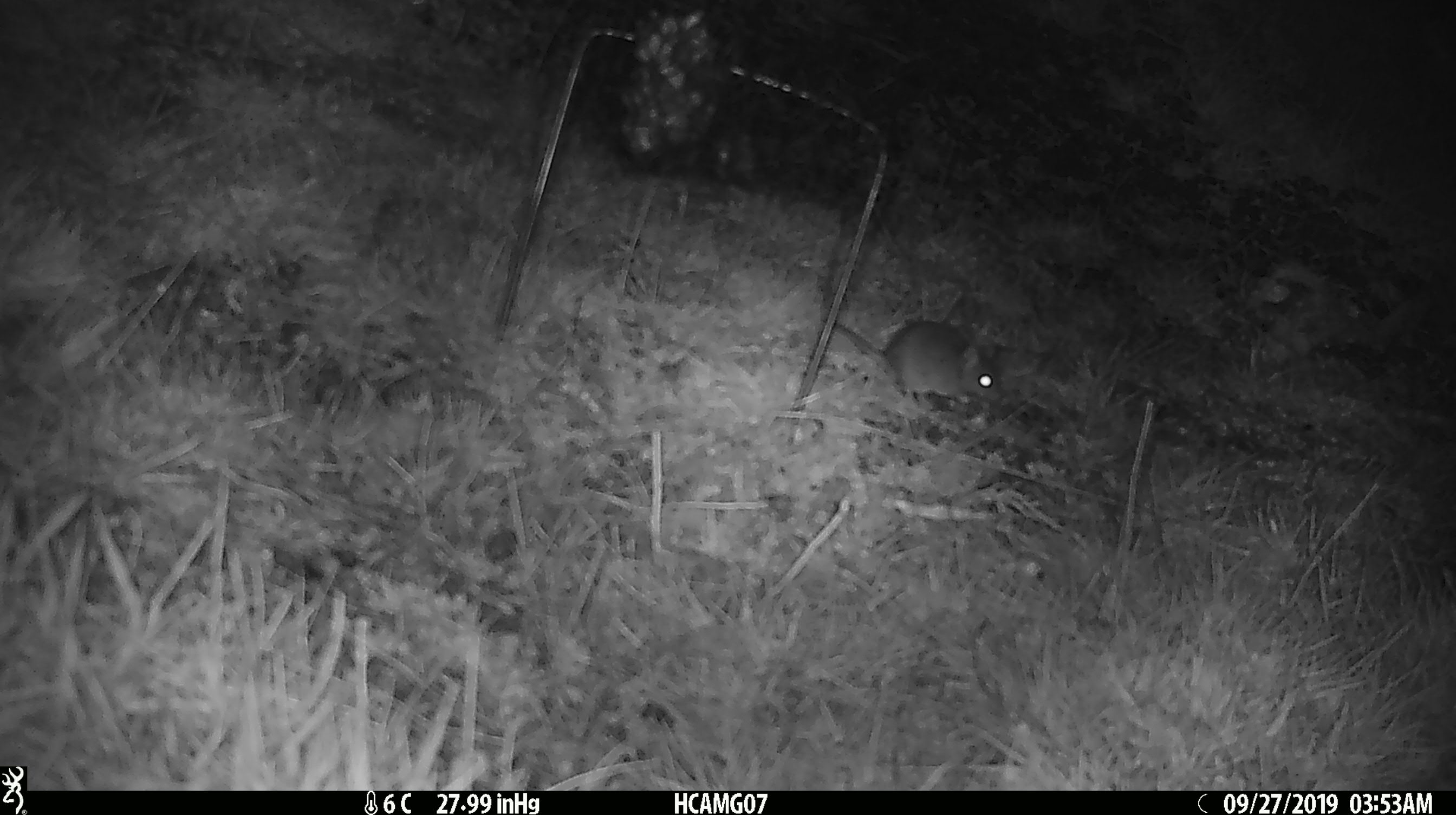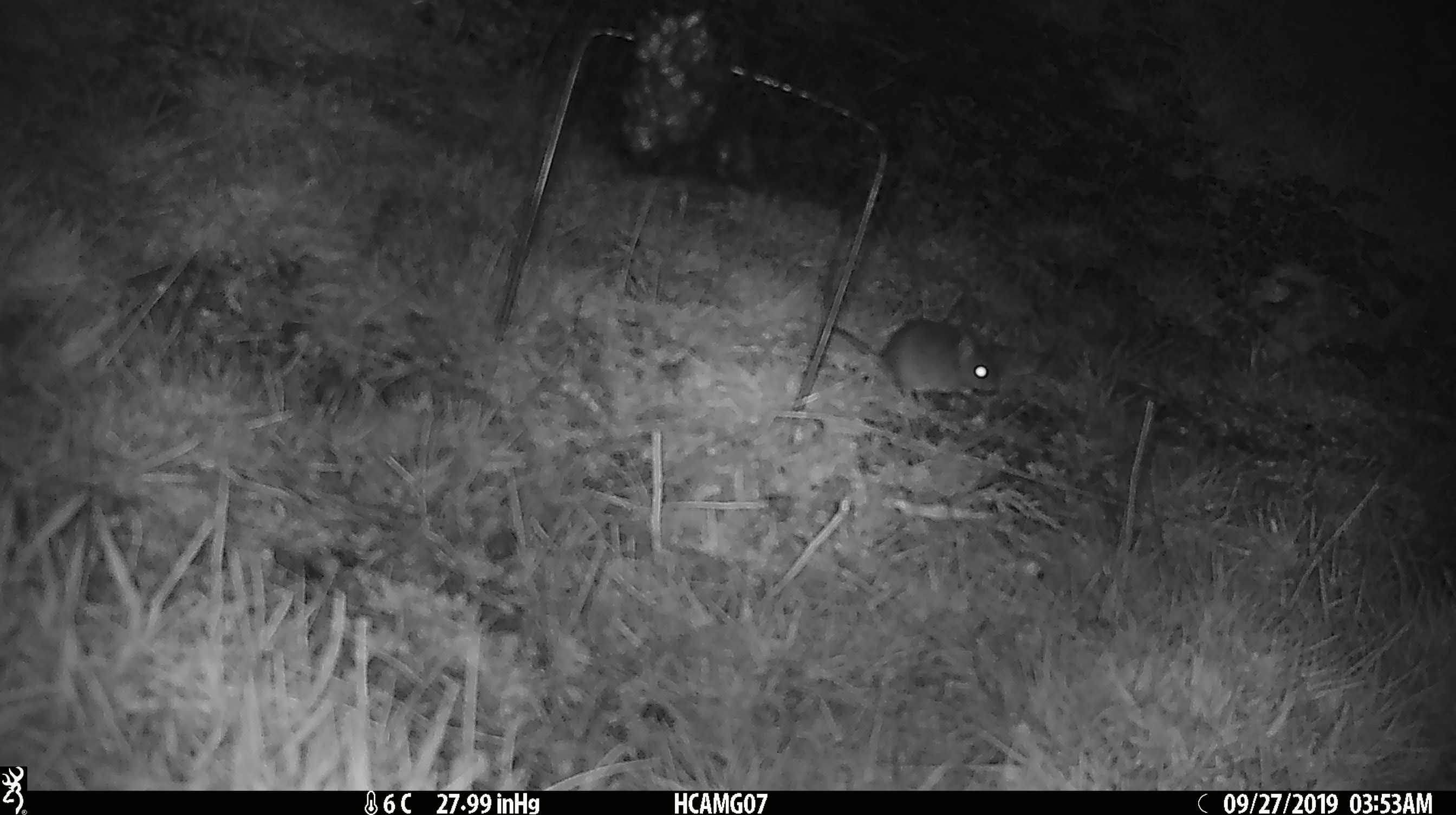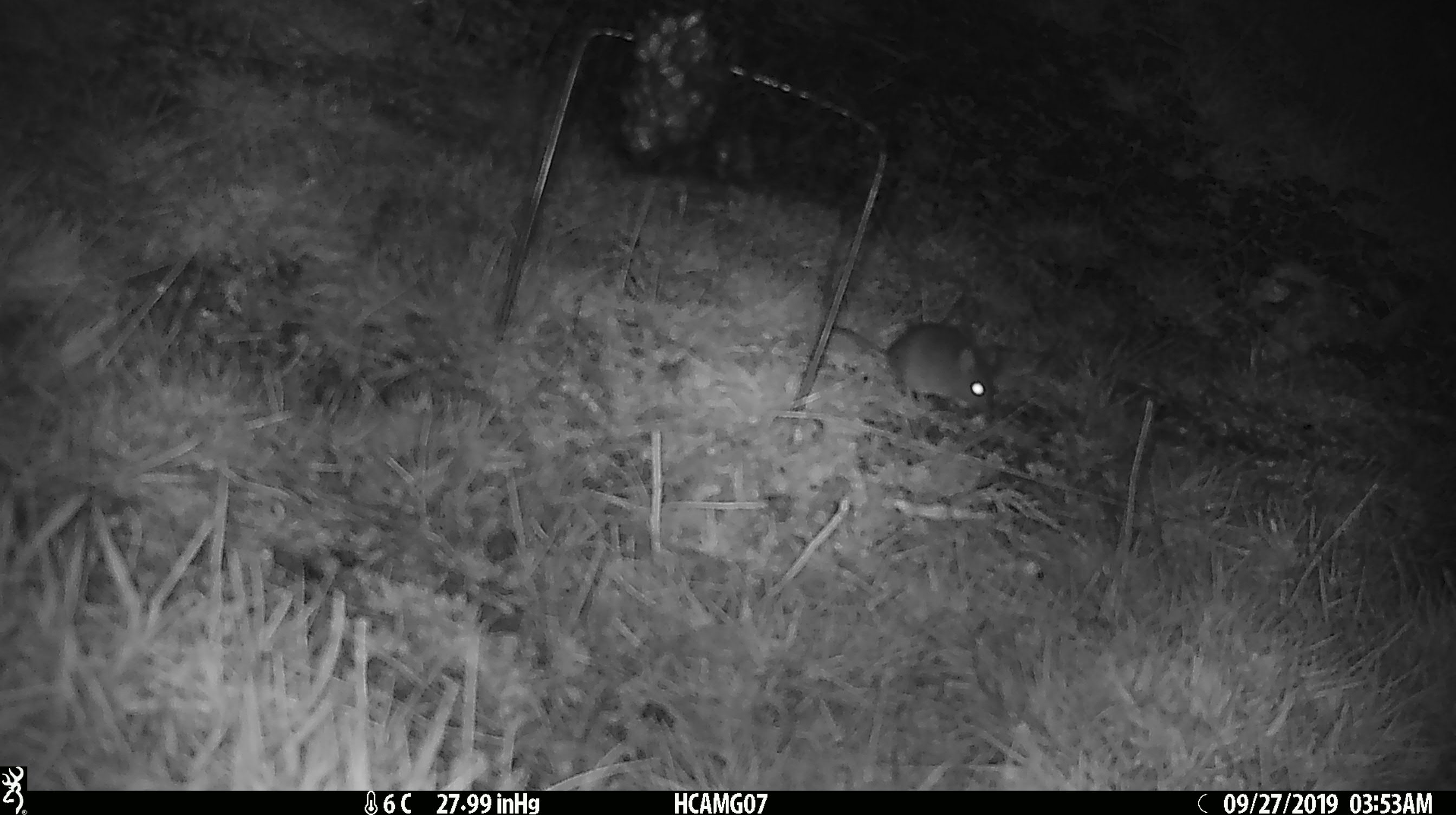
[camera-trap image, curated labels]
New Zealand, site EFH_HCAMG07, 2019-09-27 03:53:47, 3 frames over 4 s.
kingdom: Animalia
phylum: Chordata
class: Mammalia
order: Rodentia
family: Muridae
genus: Mus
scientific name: Mus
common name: mouse